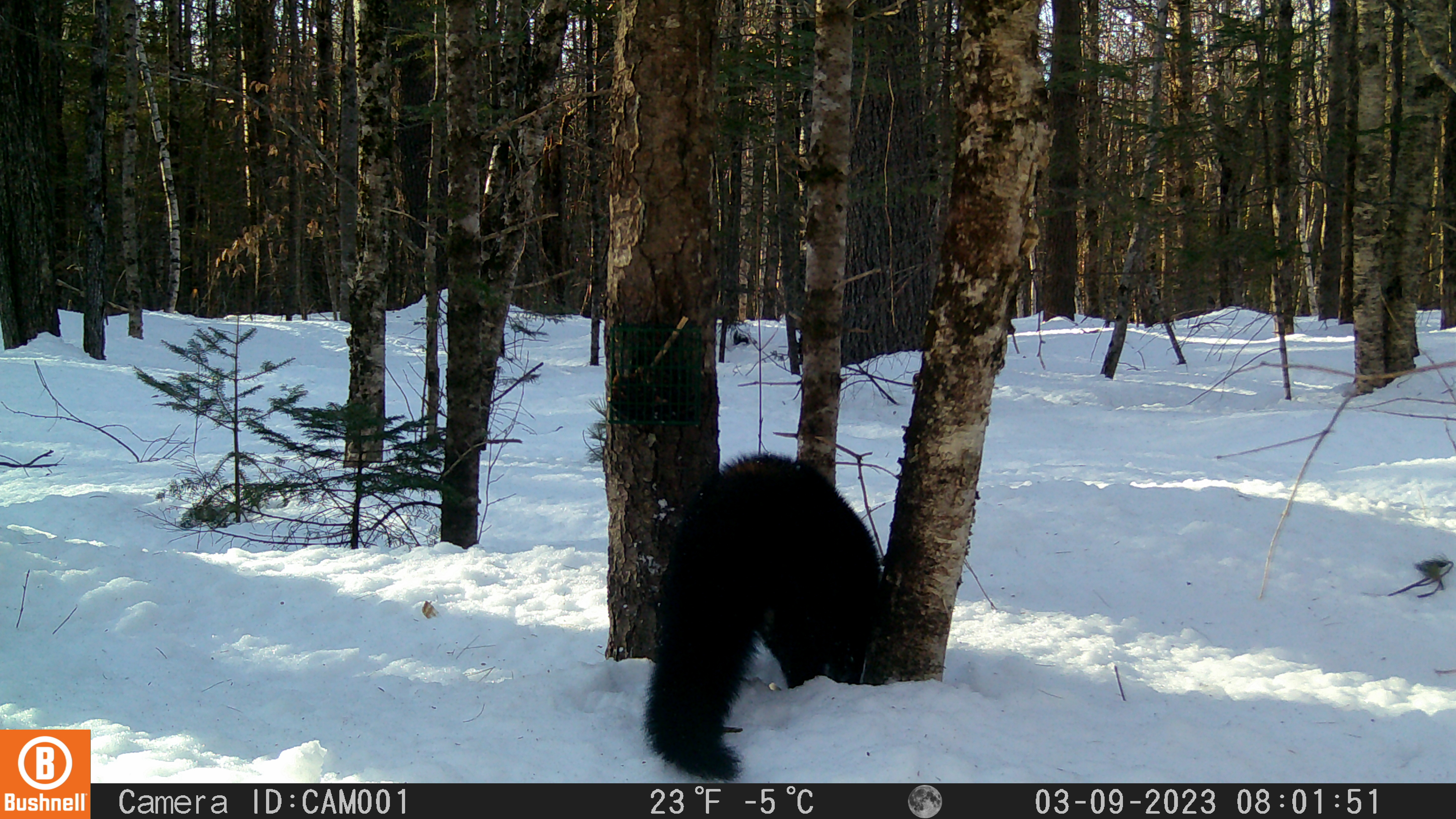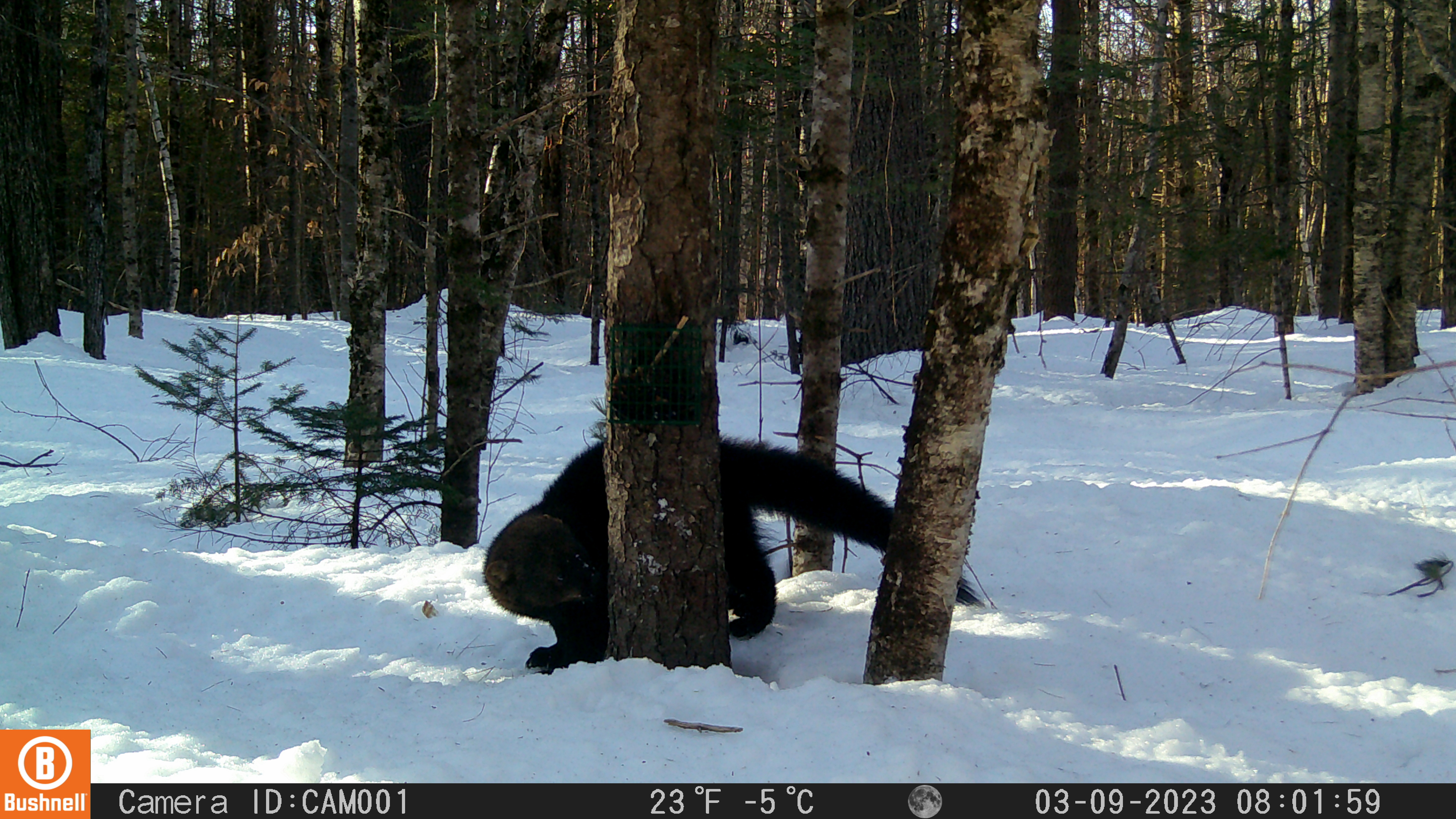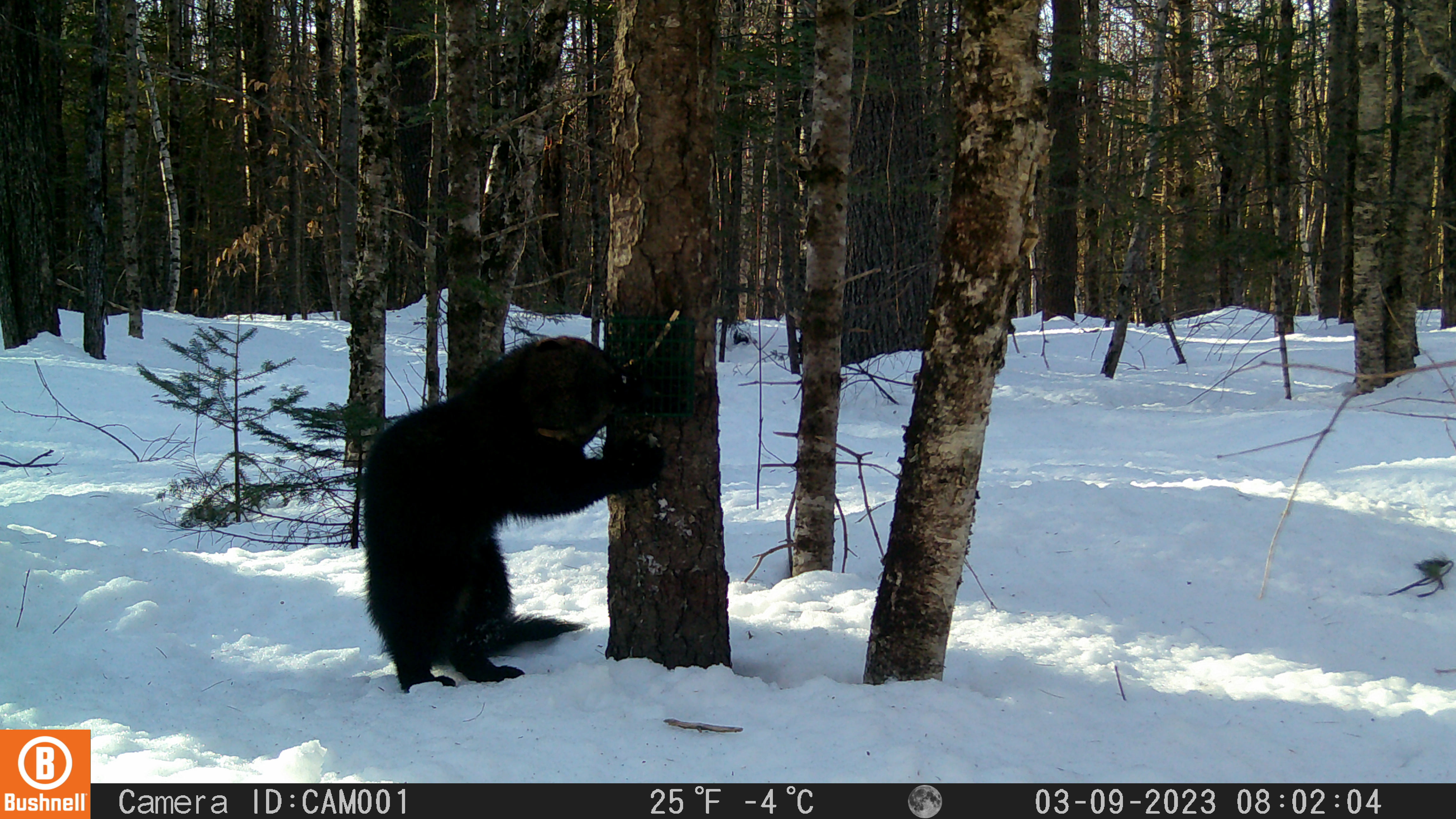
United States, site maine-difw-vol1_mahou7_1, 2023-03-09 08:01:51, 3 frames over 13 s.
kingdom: Animalia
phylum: Chordata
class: Mammalia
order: Carnivora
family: Mustelidae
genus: Pekania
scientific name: Pekania pennanti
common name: fisher